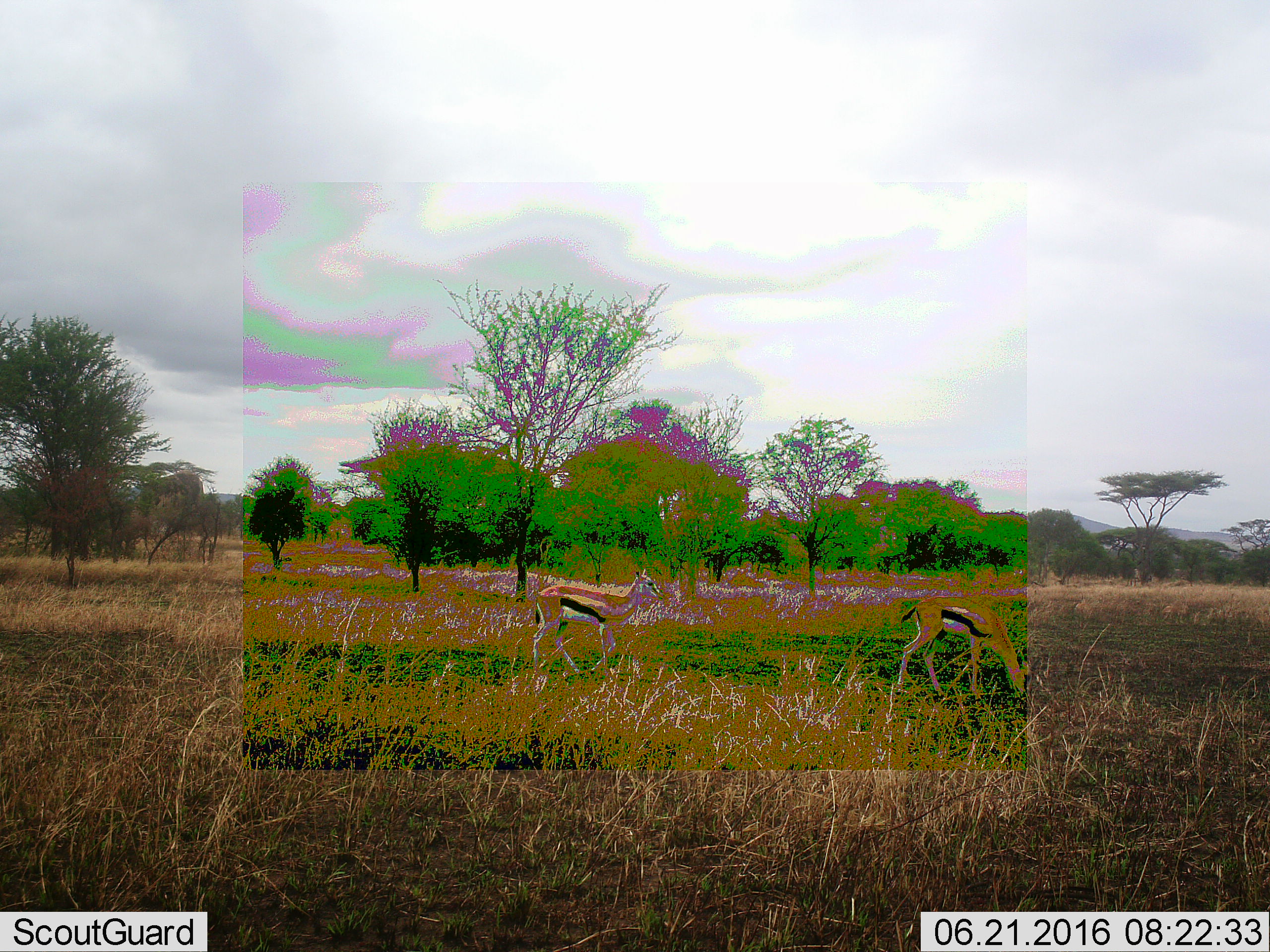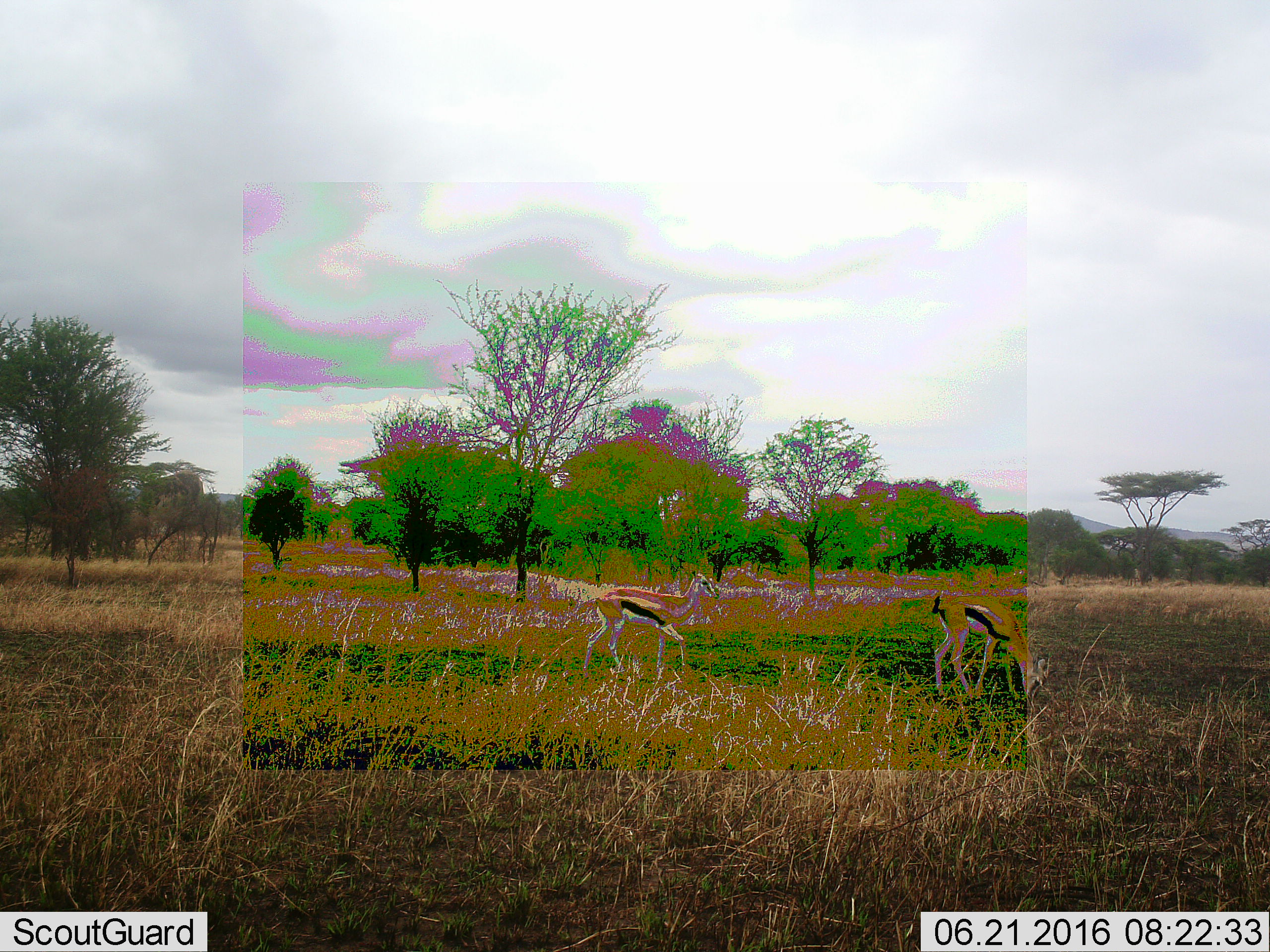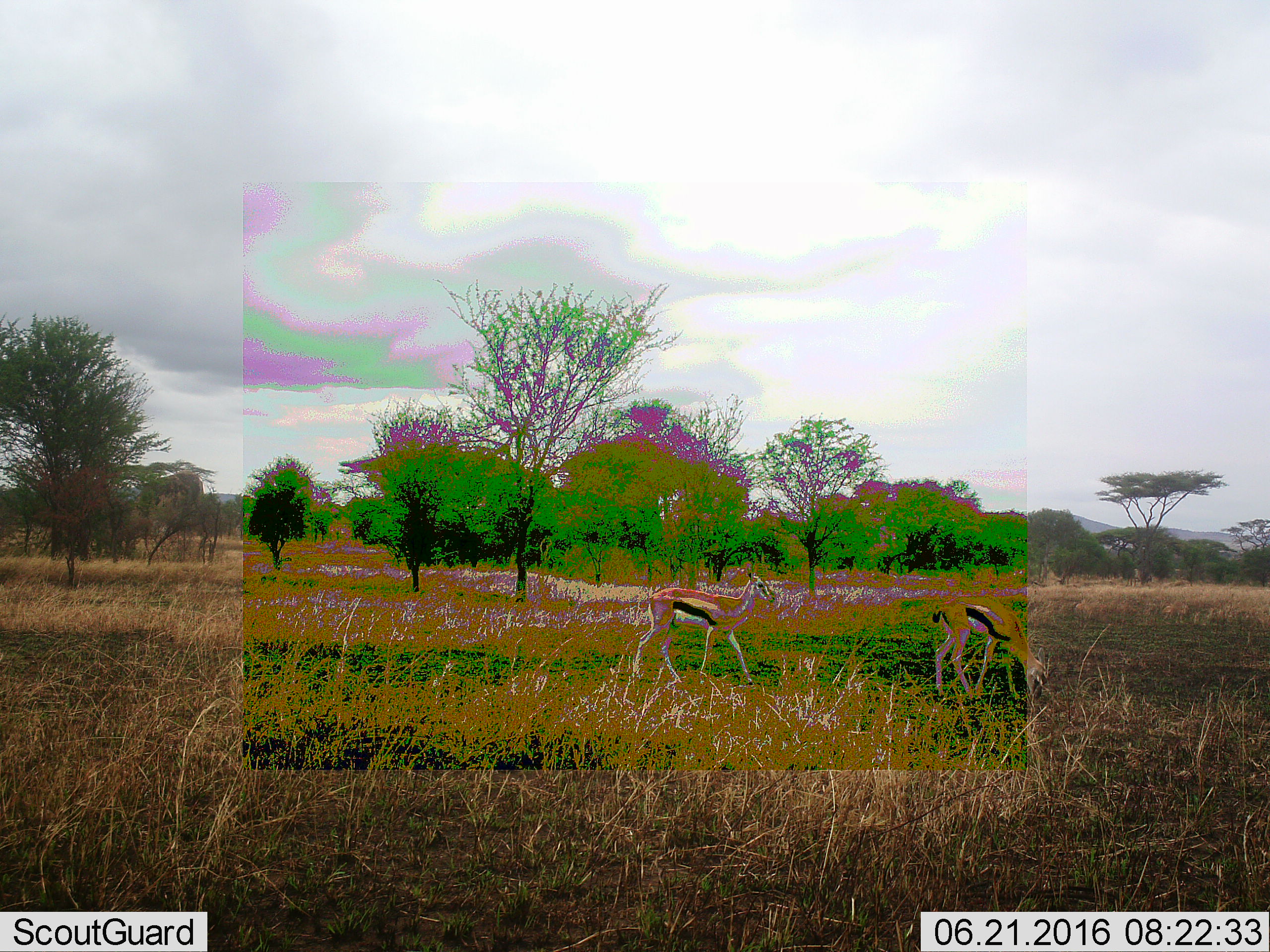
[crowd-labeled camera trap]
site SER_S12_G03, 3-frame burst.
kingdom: Animalia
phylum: Chordata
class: Mammalia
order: Artiodactyla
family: Bovidae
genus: Eudorcas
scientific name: Eudorcas thomsonii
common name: thomson's gazelle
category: gazellethomsons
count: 2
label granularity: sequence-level